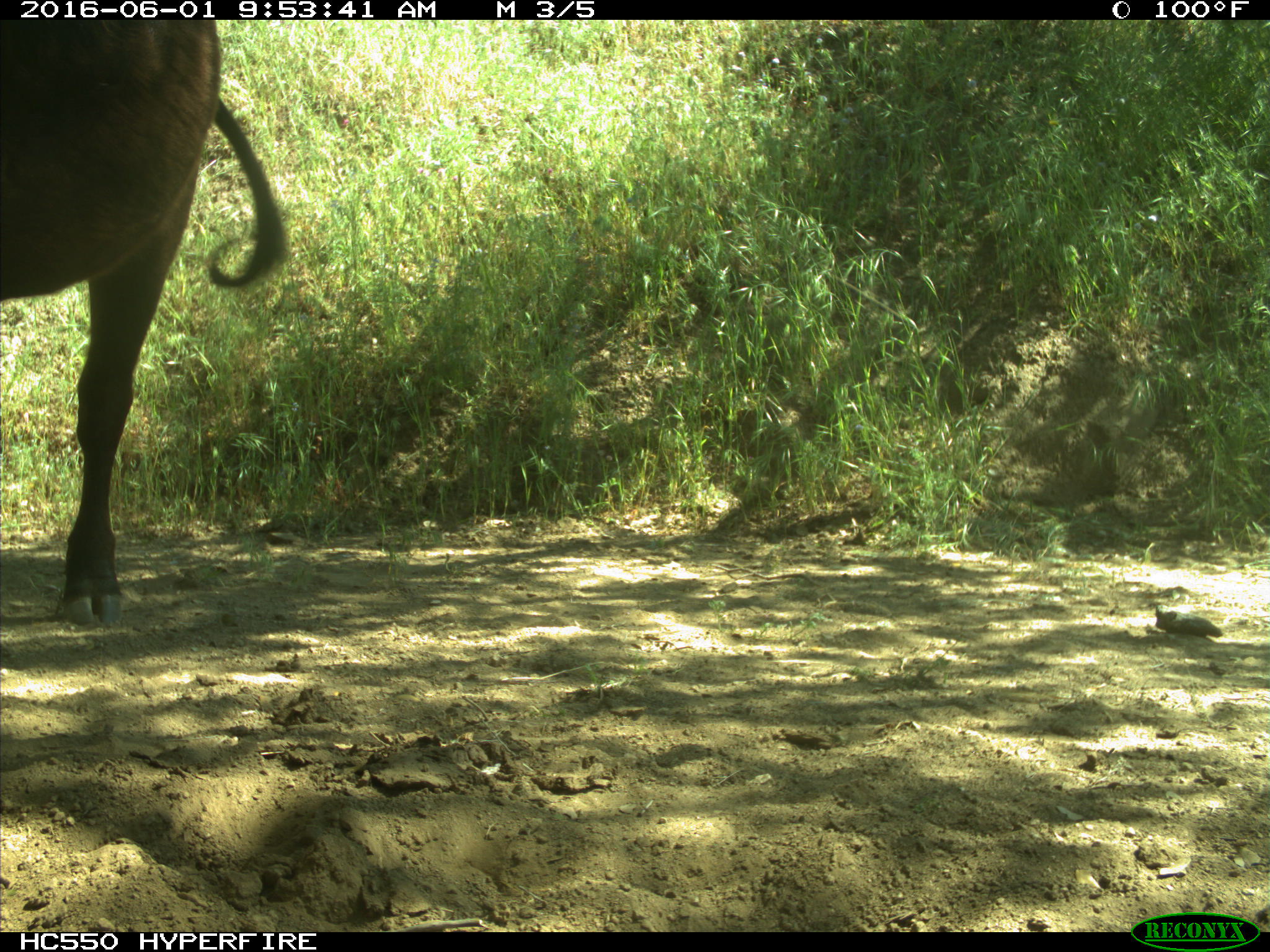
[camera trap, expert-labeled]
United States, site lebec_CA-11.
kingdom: Animalia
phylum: Chordata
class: Mammalia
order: Artiodactyla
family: Bovidae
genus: Bos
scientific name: Bos taurus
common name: domestic cow